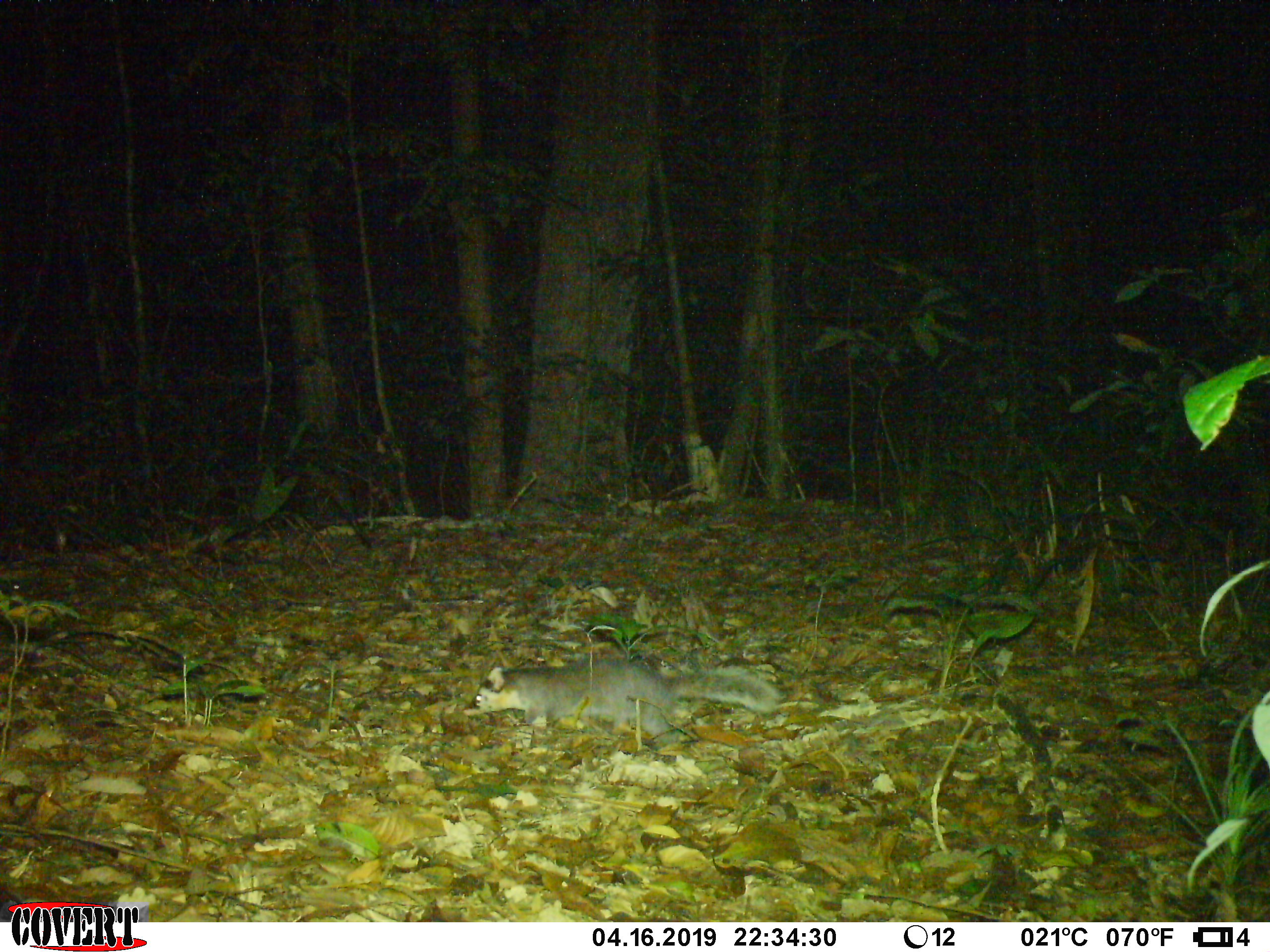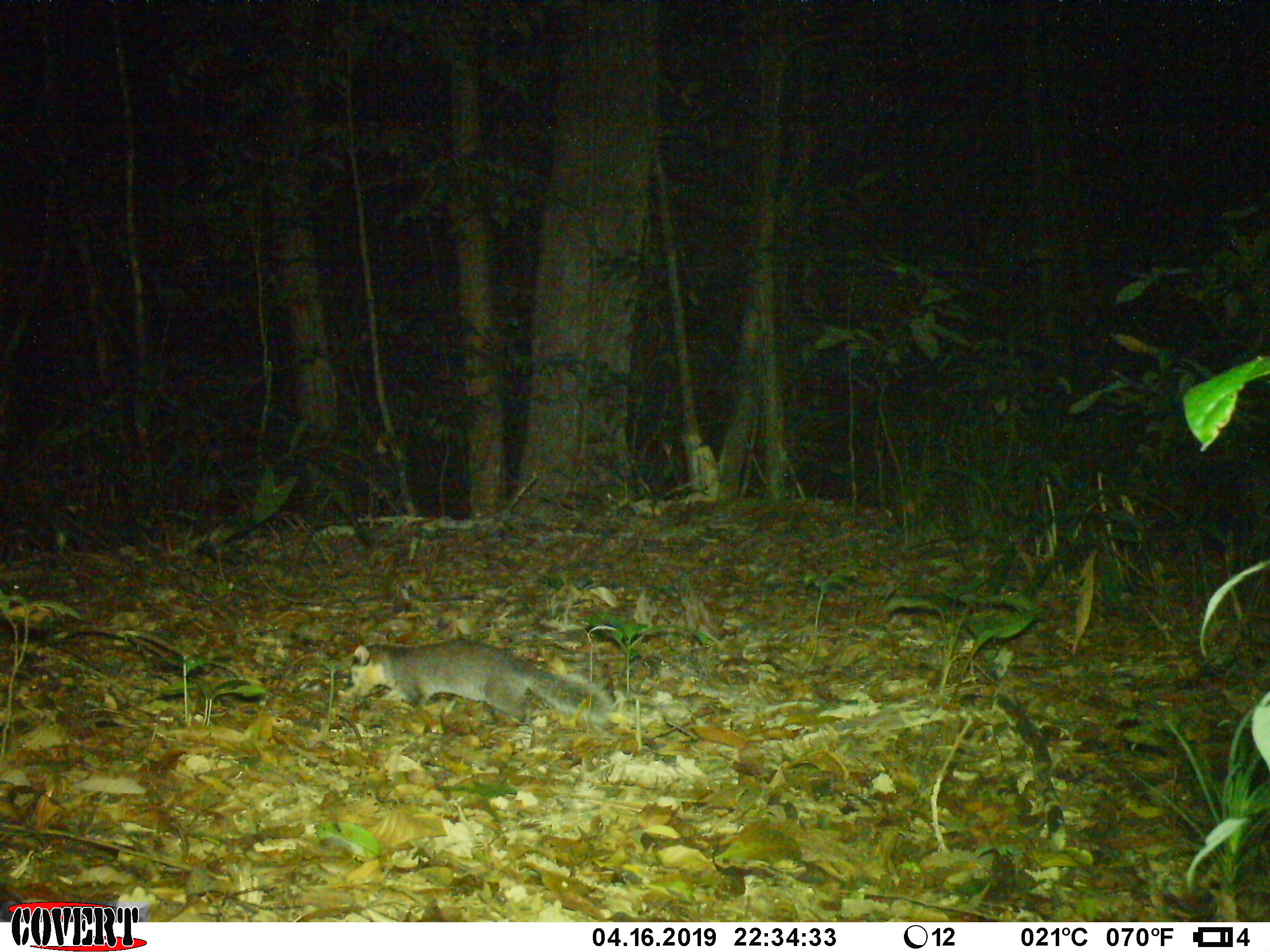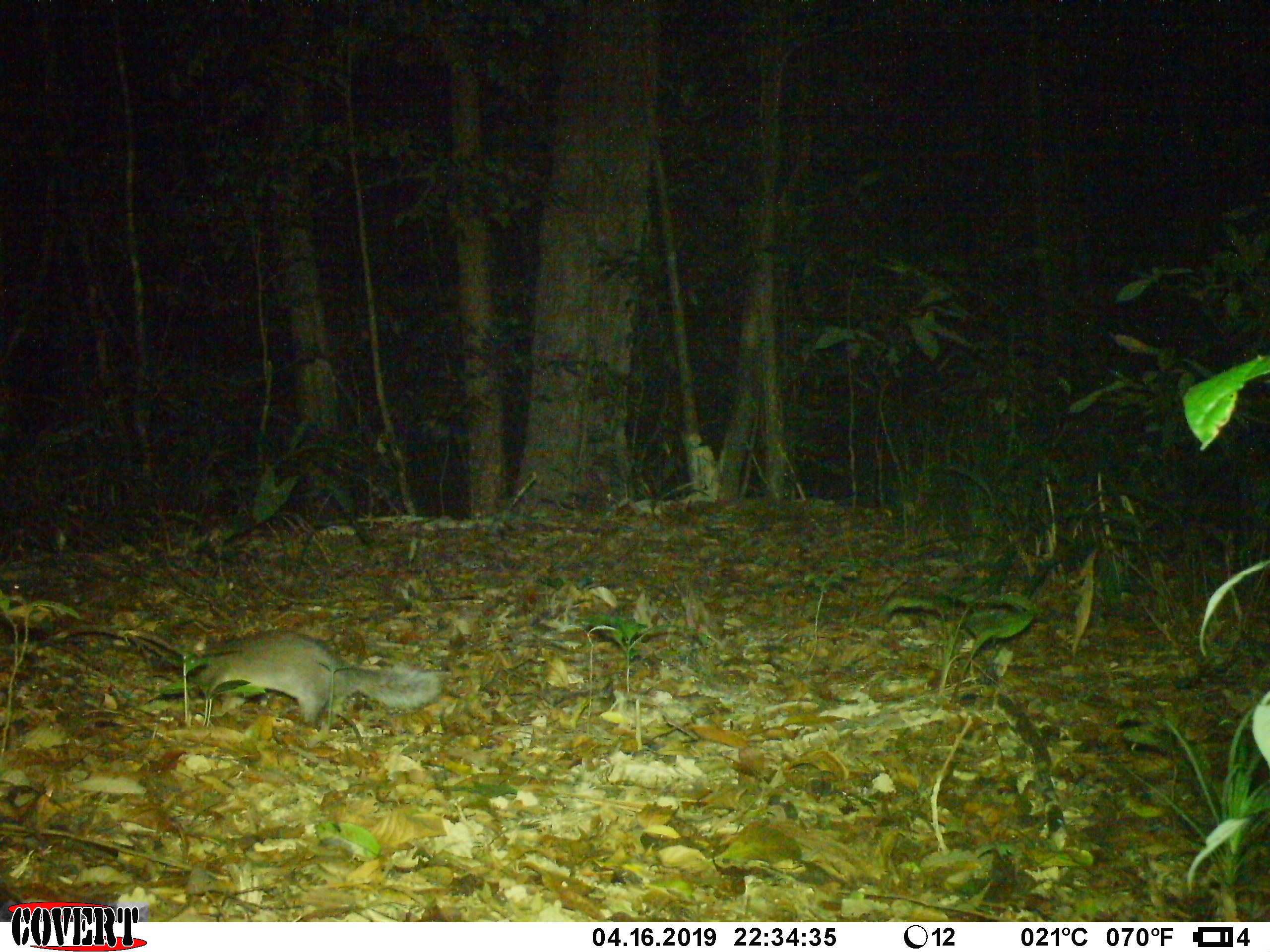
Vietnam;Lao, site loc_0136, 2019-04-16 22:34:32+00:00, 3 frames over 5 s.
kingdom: Animalia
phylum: Chordata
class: Mammalia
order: Carnivora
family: Mustelidae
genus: Melogale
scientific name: Melogale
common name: ferret badger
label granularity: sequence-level